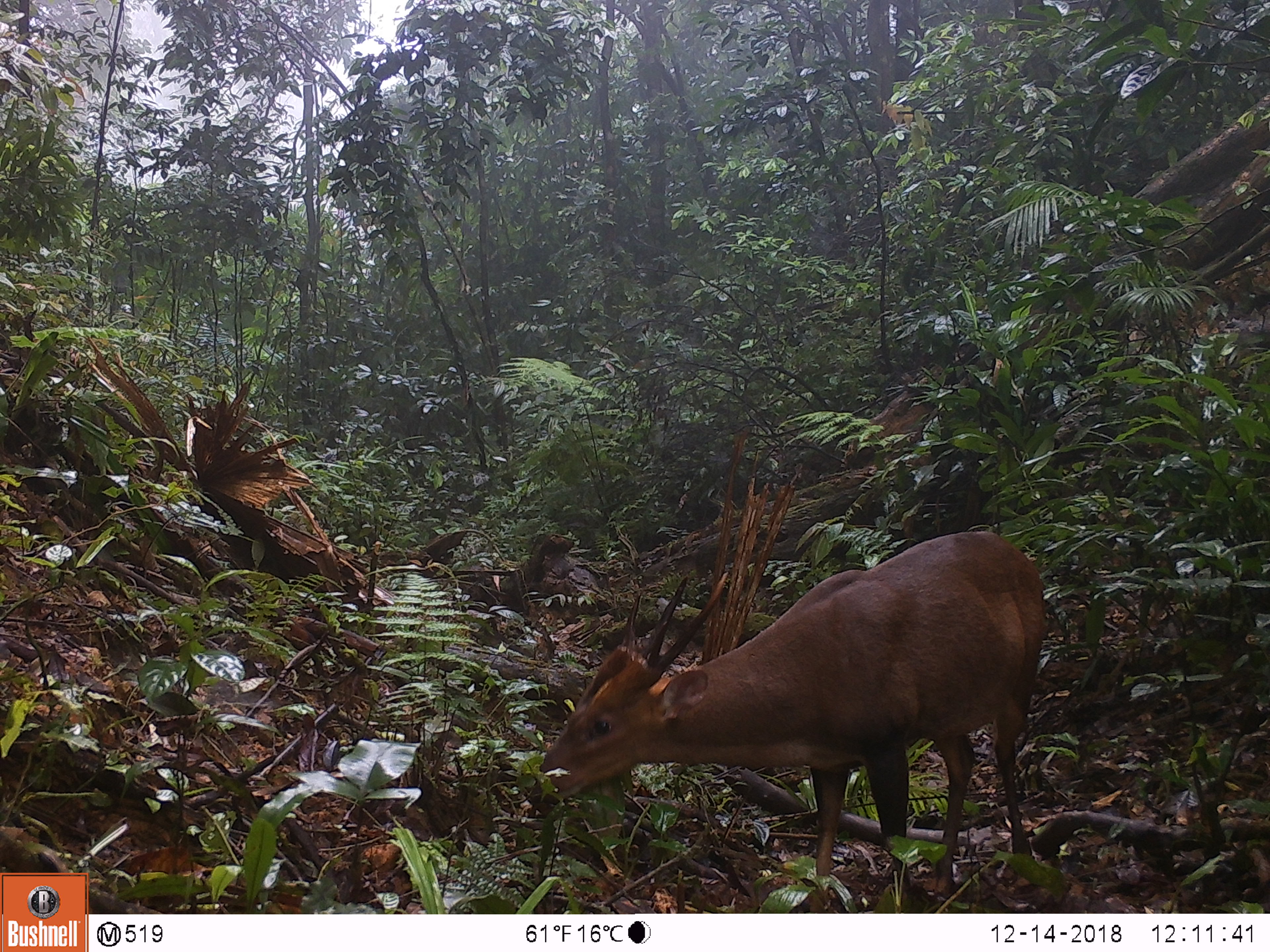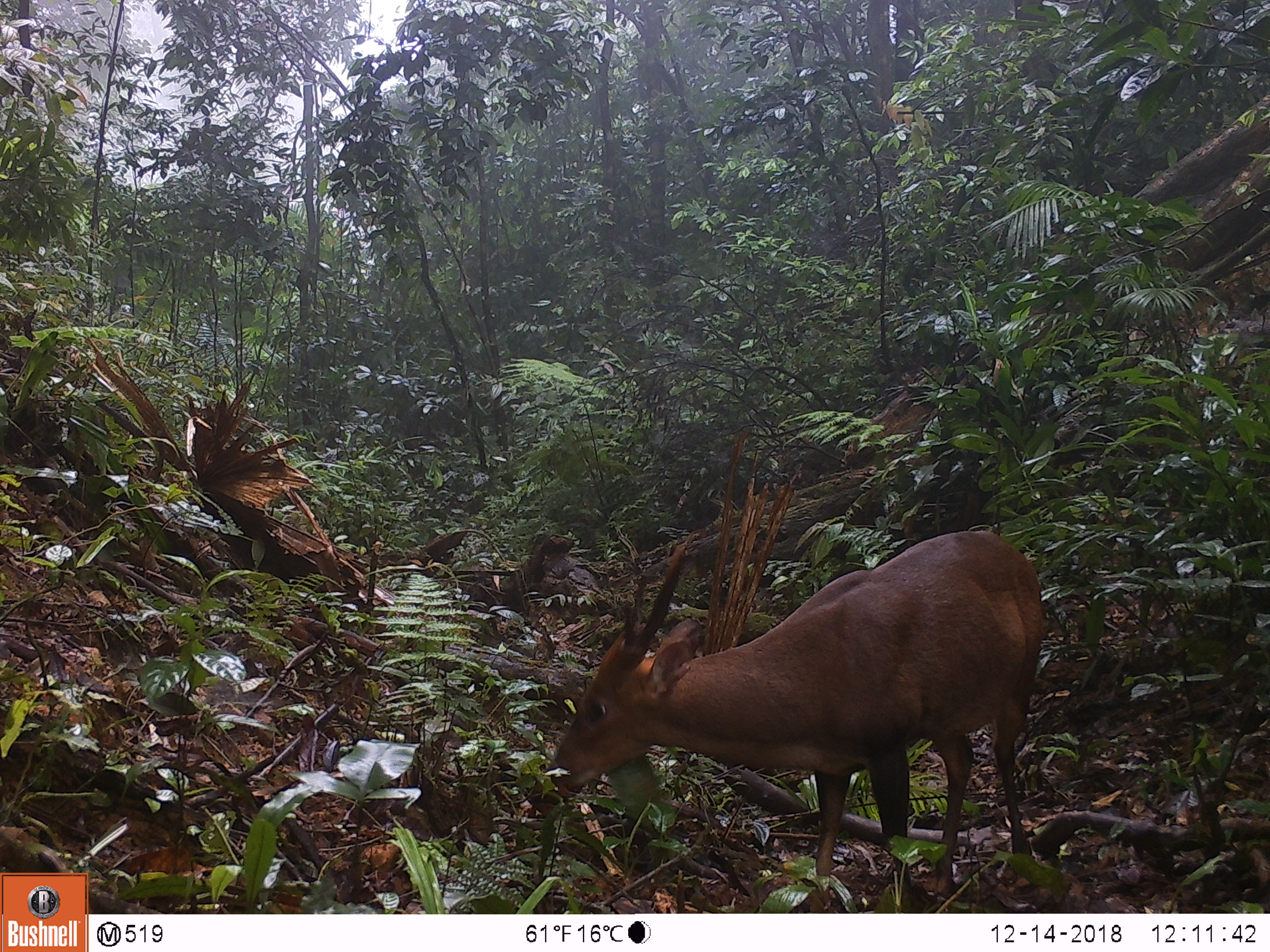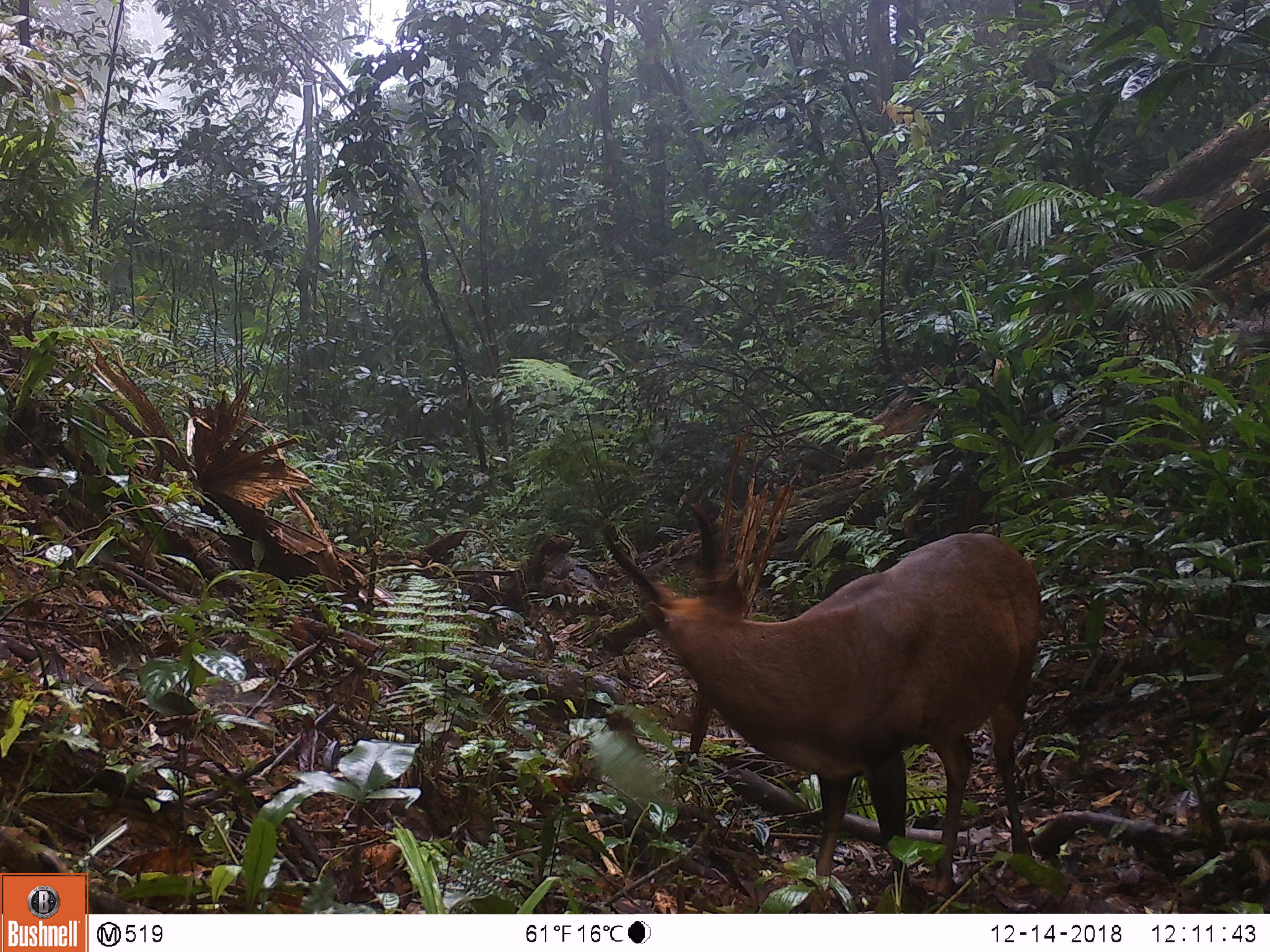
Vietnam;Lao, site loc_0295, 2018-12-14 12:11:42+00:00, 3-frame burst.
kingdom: Animalia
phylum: Chordata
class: Mammalia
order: Artiodactyla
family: Cervidae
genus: Muntiacus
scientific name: Muntiacus vuquangensis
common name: large-antlered muntjac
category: large antlered muntjac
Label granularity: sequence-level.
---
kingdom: Animalia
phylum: Chordata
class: Mammalia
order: Artiodactyla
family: Cervidae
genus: Muntiacus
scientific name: Muntiacus rooseveltorum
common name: roosevelt's muntjac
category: roosevelts muntjac group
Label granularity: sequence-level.